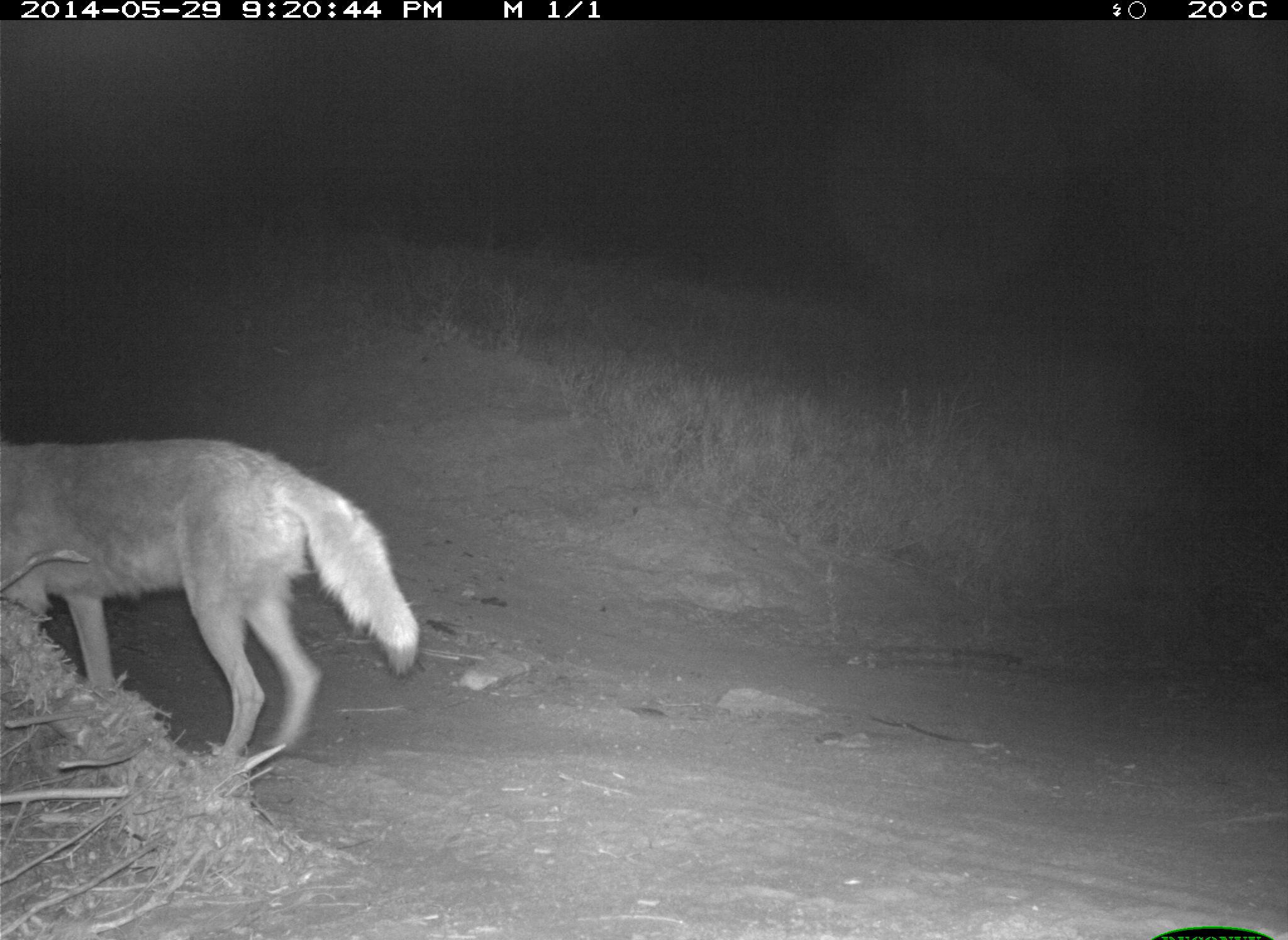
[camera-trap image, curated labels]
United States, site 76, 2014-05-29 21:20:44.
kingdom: Animalia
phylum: Chordata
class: Mammalia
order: Carnivora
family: Canidae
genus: Canis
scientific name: Canis latrans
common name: coyote